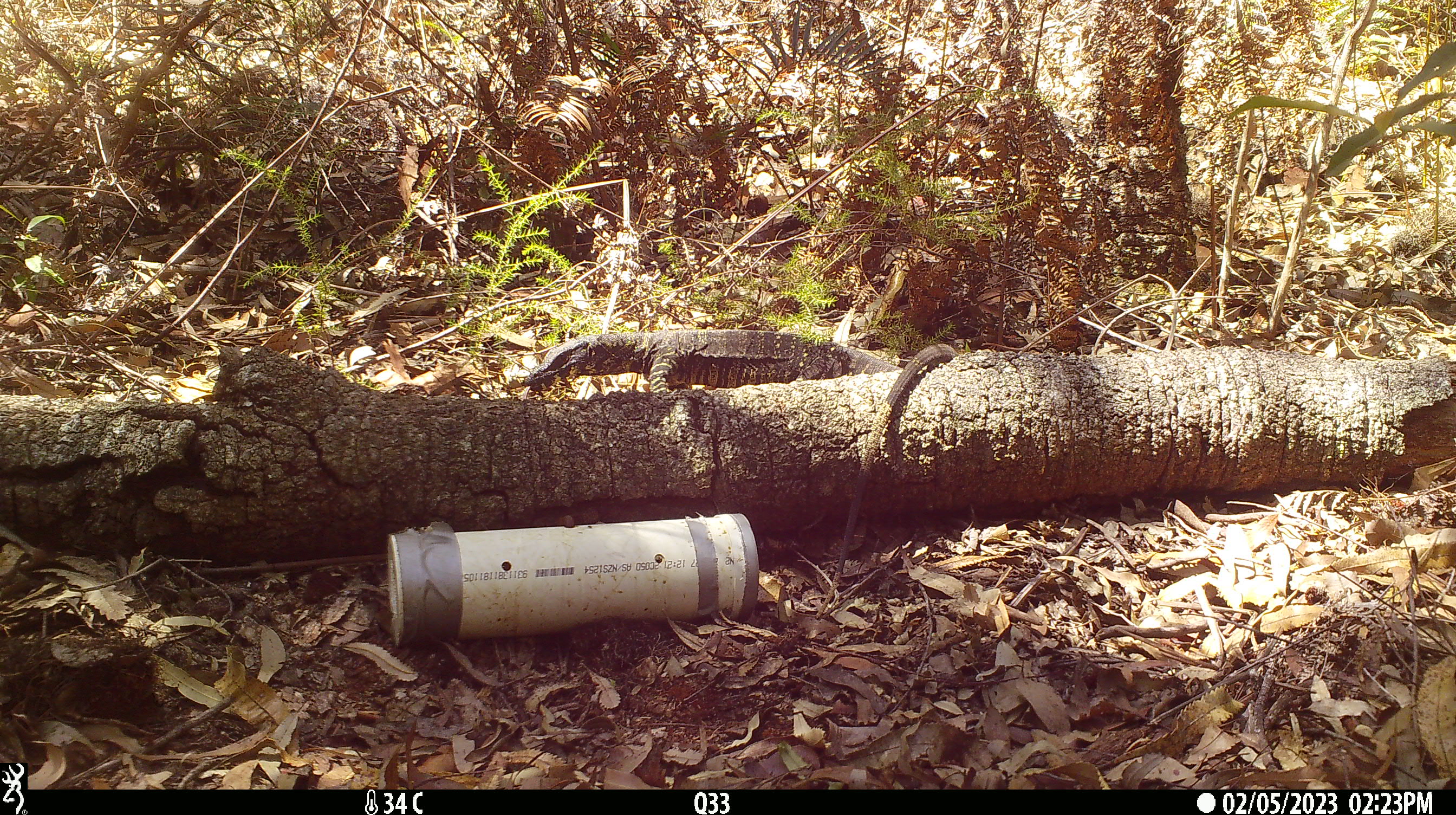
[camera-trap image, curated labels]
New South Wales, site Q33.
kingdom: Animalia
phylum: Chordata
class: Reptilia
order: Squamata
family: Varanidae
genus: Varanus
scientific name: Varanus varius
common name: lace monitor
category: goanna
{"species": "goanna (lace monitor) (Varanus varius)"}